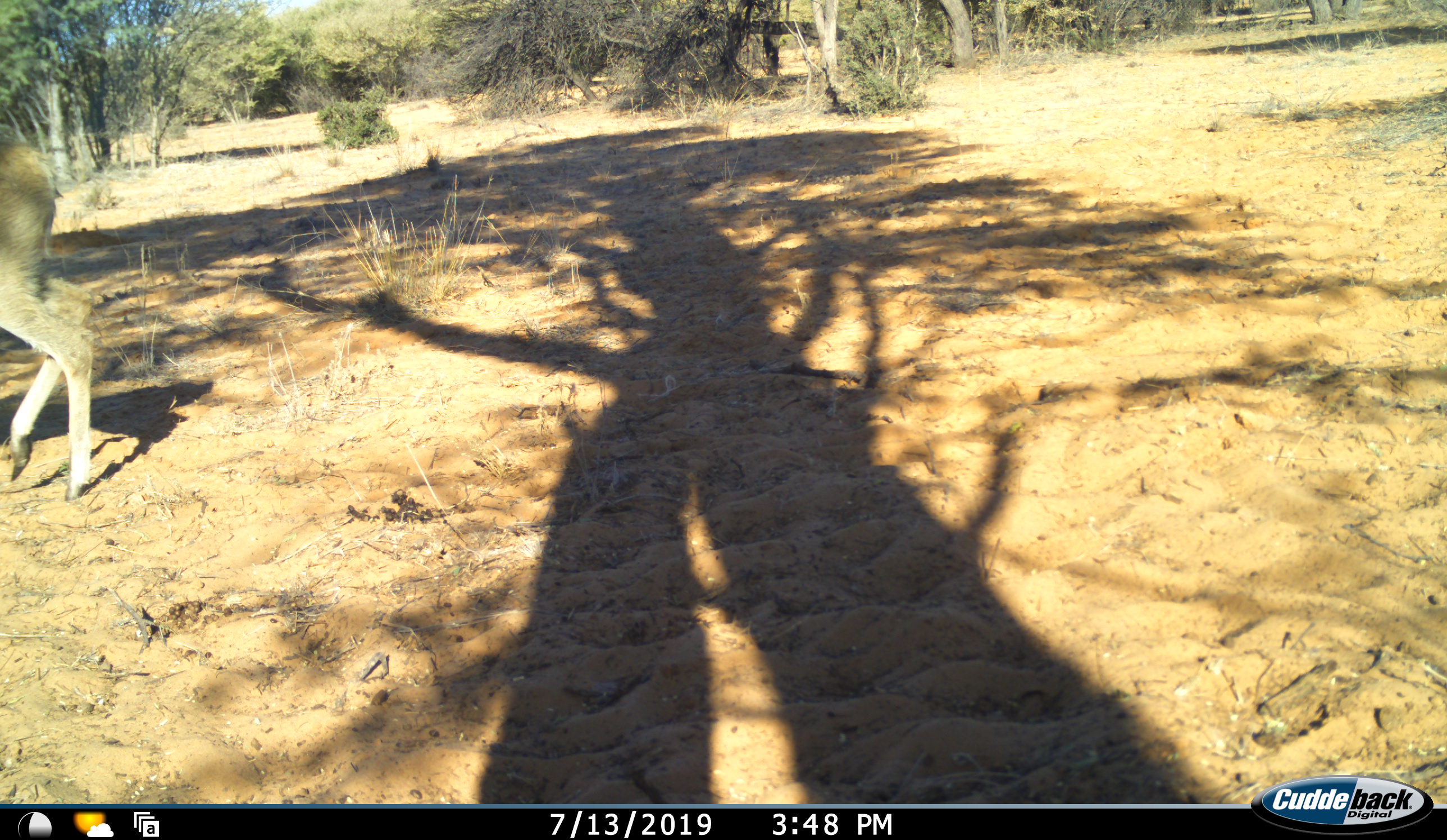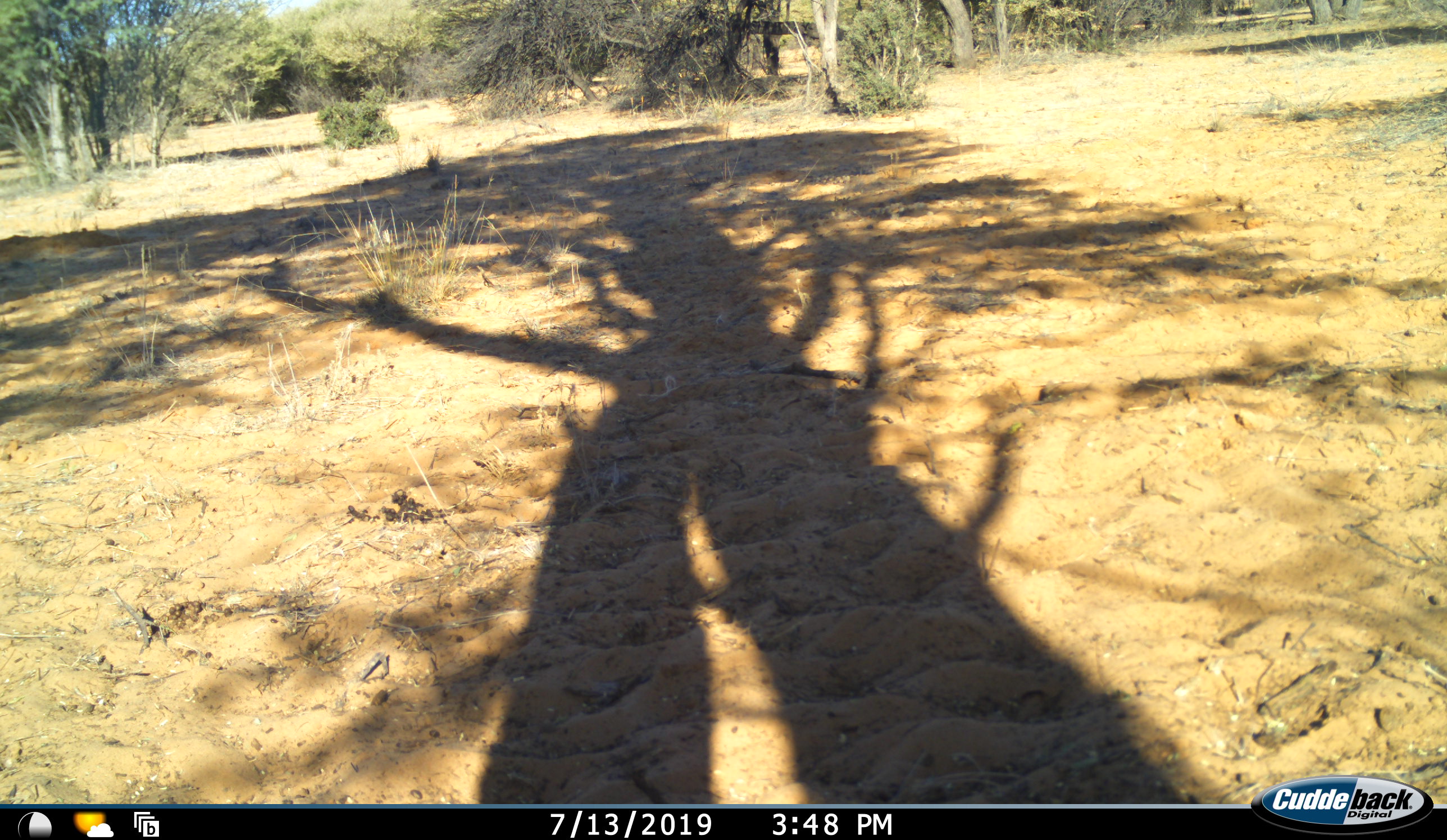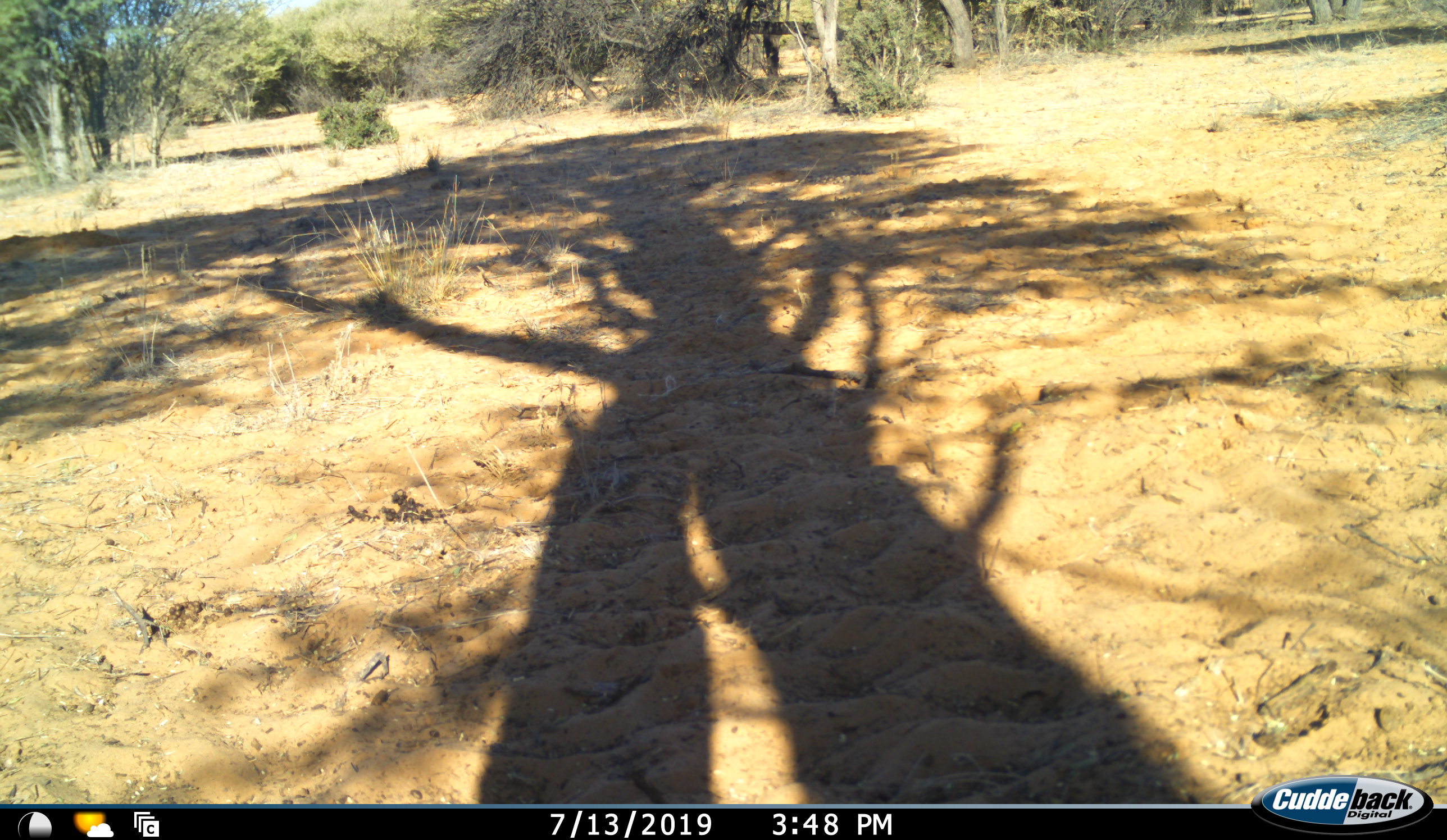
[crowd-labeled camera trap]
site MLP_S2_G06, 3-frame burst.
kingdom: Animalia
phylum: Chordata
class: Mammalia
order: Artiodactyla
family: Bovidae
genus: Sylvicapra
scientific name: Sylvicapra grimmia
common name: common duiker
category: duikercommongrey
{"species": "duikercommongrey (common duiker) (Sylvicapra grimmia)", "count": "1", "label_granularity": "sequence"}